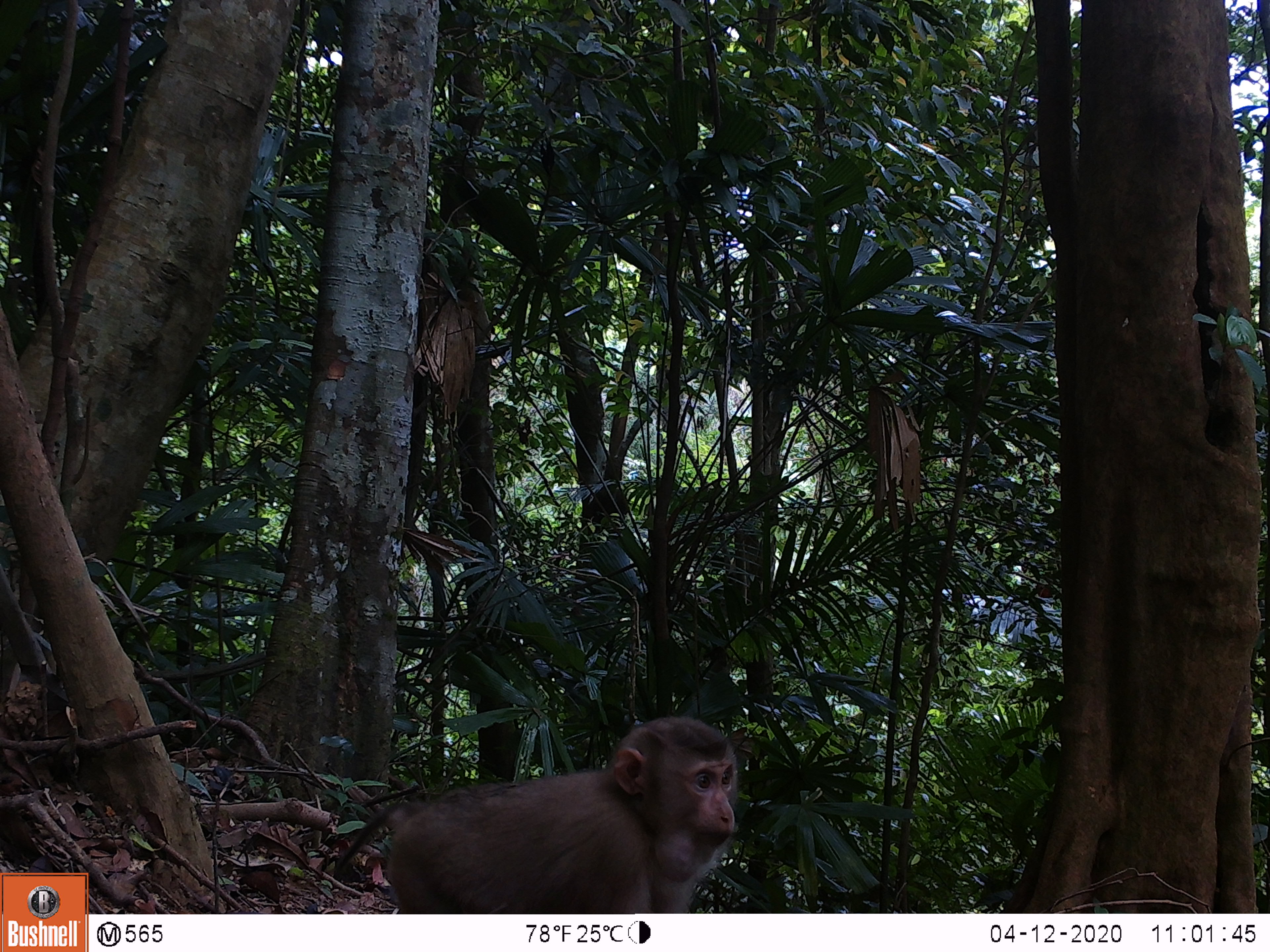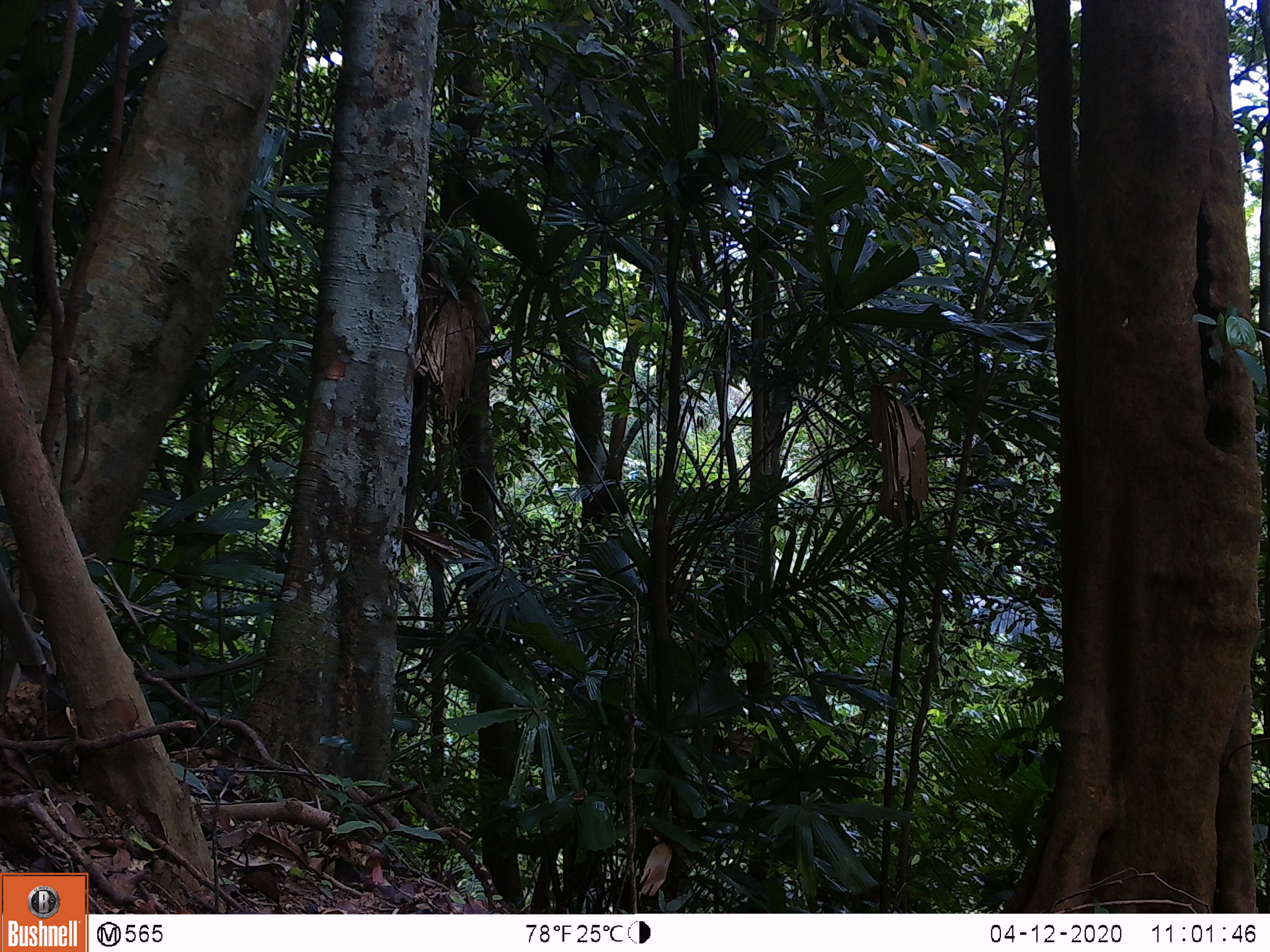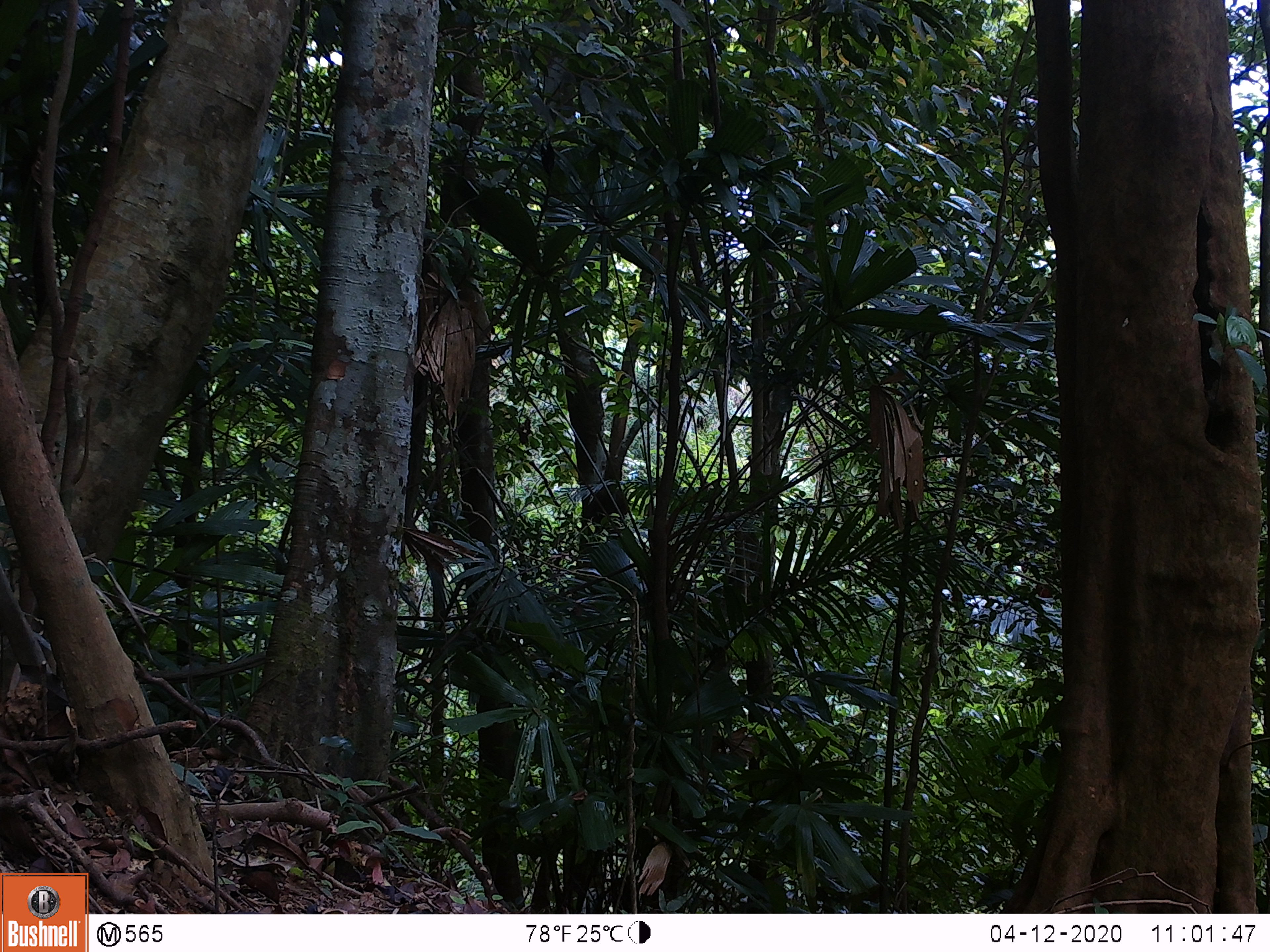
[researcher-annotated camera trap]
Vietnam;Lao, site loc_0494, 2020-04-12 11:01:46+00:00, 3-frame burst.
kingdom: Animalia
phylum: Chordata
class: Mammalia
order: Primates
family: Cercopithecidae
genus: Macaca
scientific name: Macaca nemestrina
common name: pig-tailed macaque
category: pig tailed macaque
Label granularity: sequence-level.